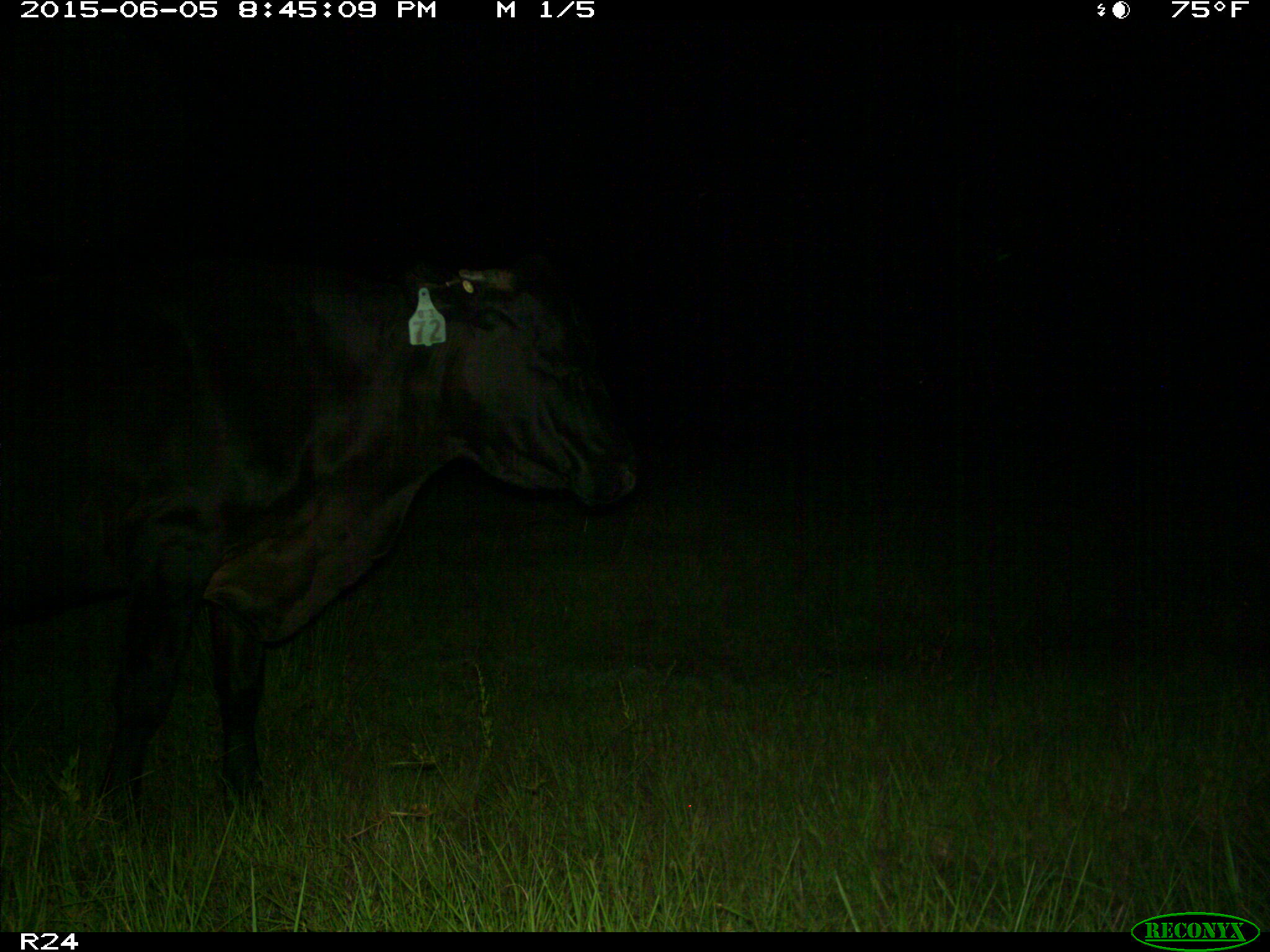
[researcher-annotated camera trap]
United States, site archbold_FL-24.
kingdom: Animalia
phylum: Chordata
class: Mammalia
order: Artiodactyla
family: Bovidae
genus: Bos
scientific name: Bos taurus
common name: domestic cow